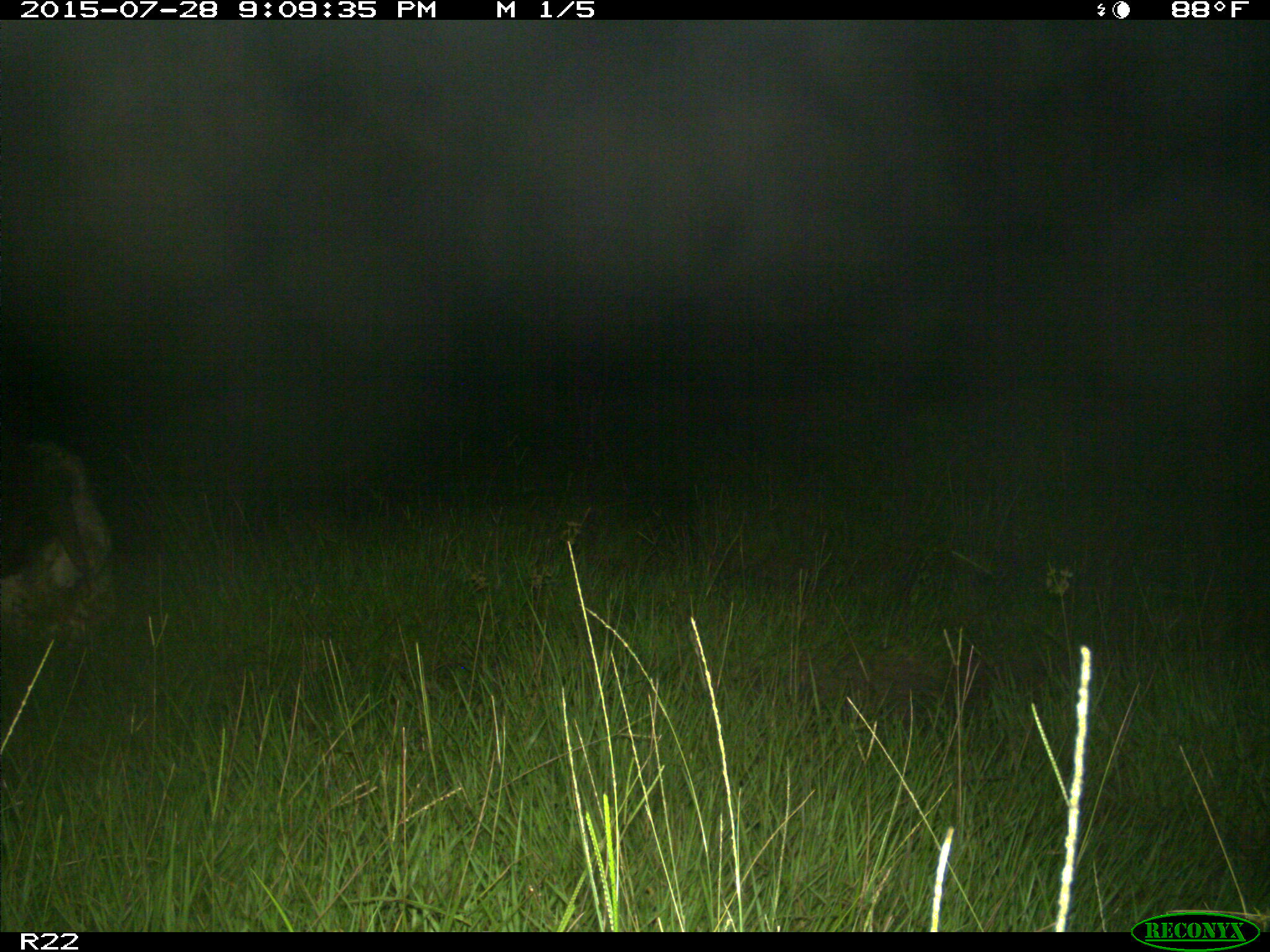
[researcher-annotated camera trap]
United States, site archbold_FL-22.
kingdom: Animalia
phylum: Chordata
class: Mammalia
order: Artiodactyla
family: Bovidae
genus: Bos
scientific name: Bos taurus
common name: domestic cow